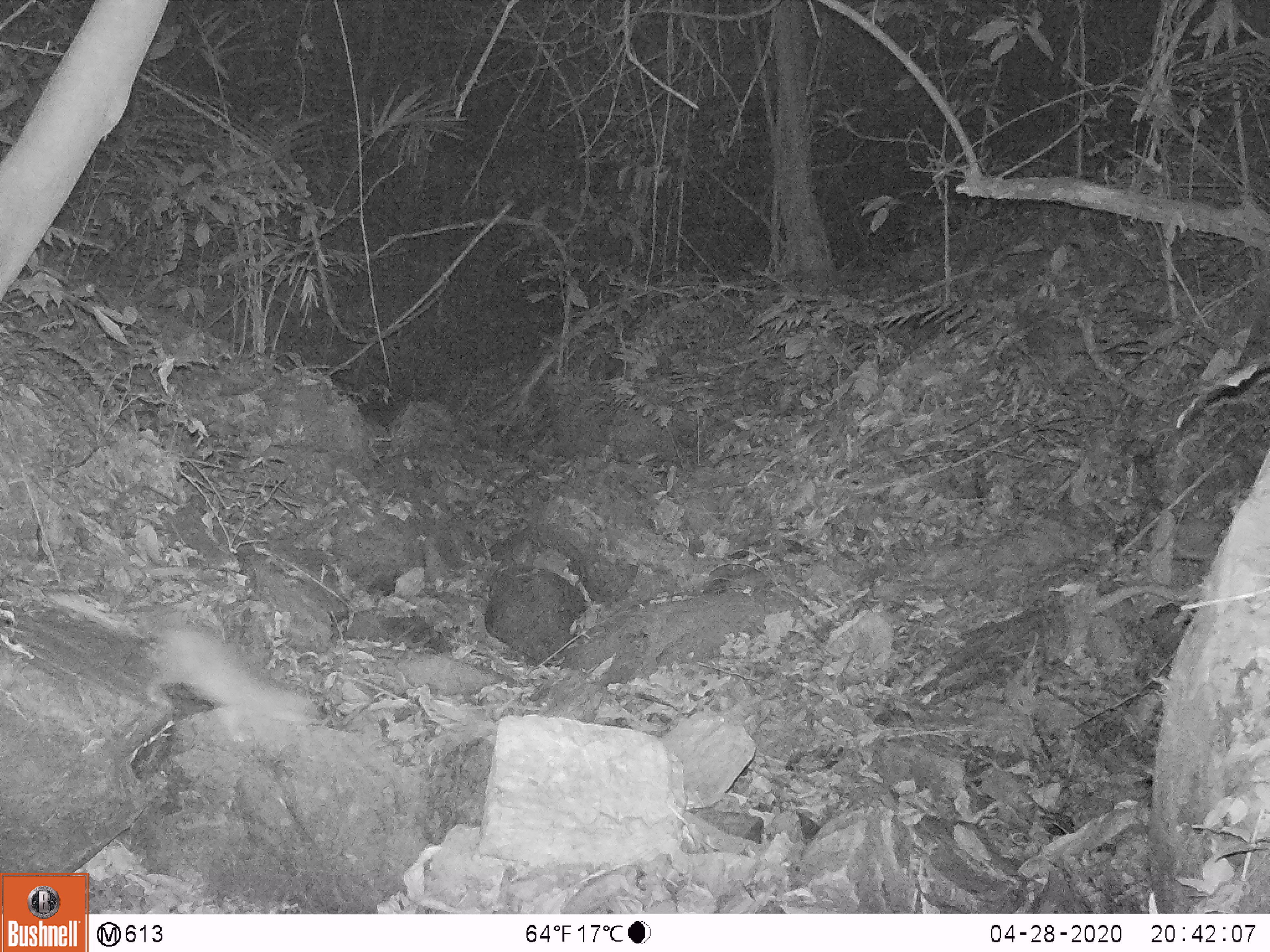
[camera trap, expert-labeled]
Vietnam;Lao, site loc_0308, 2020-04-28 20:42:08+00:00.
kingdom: Animalia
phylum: Chordata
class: Mammalia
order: Carnivora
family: Mustelidae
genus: Melogale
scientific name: Melogale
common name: ferret badger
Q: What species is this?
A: Ferret badger (Melogale).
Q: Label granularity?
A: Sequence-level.